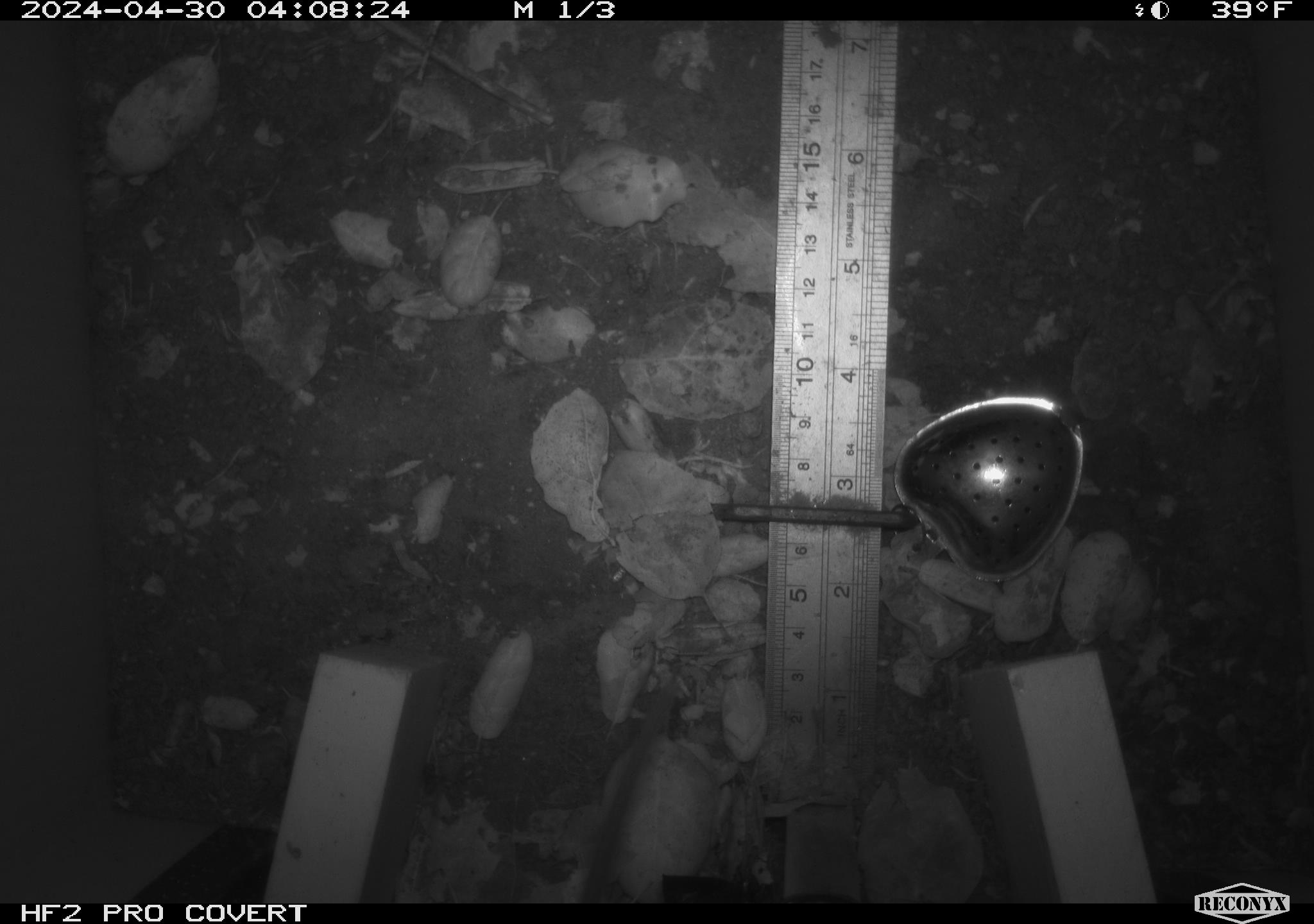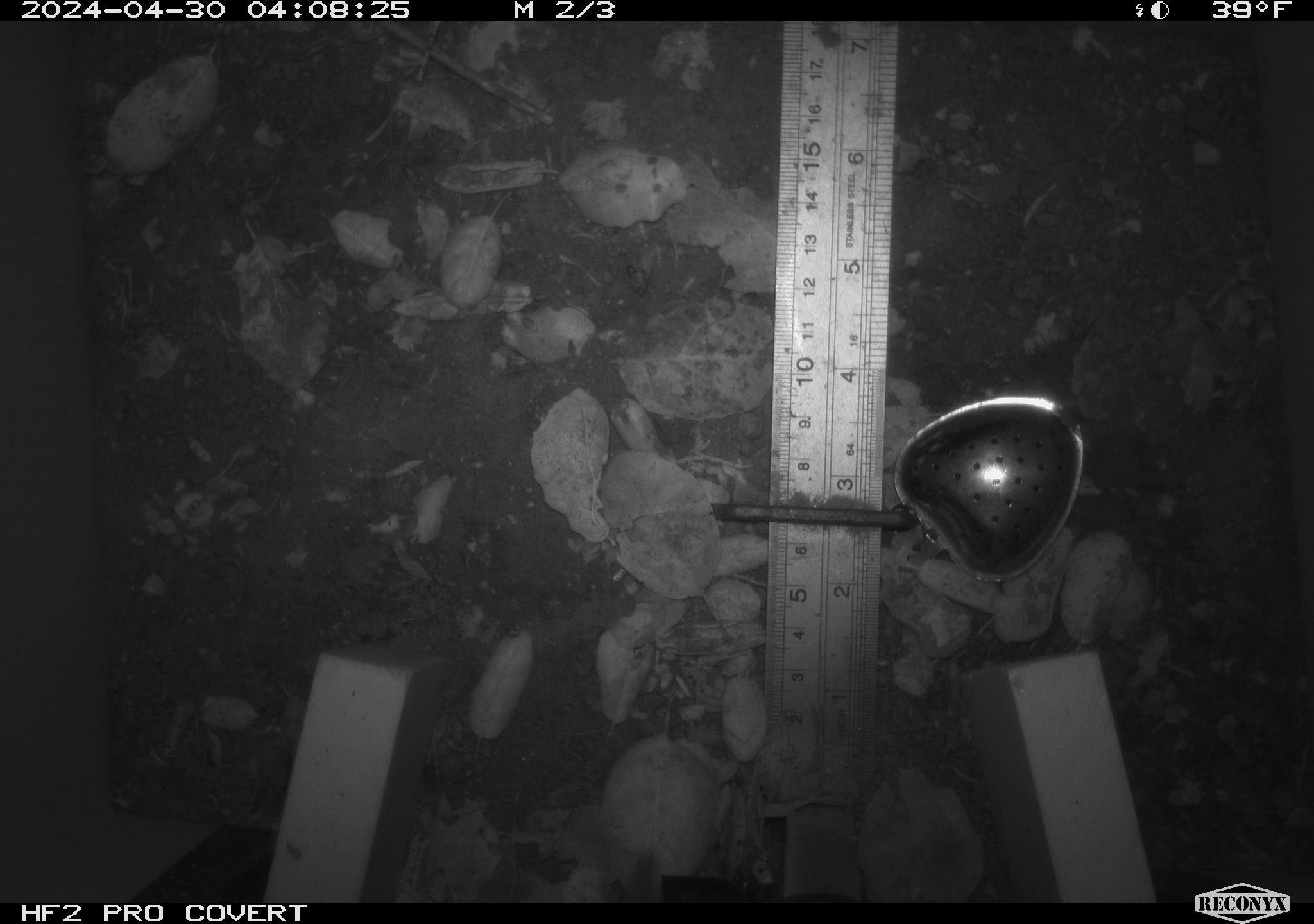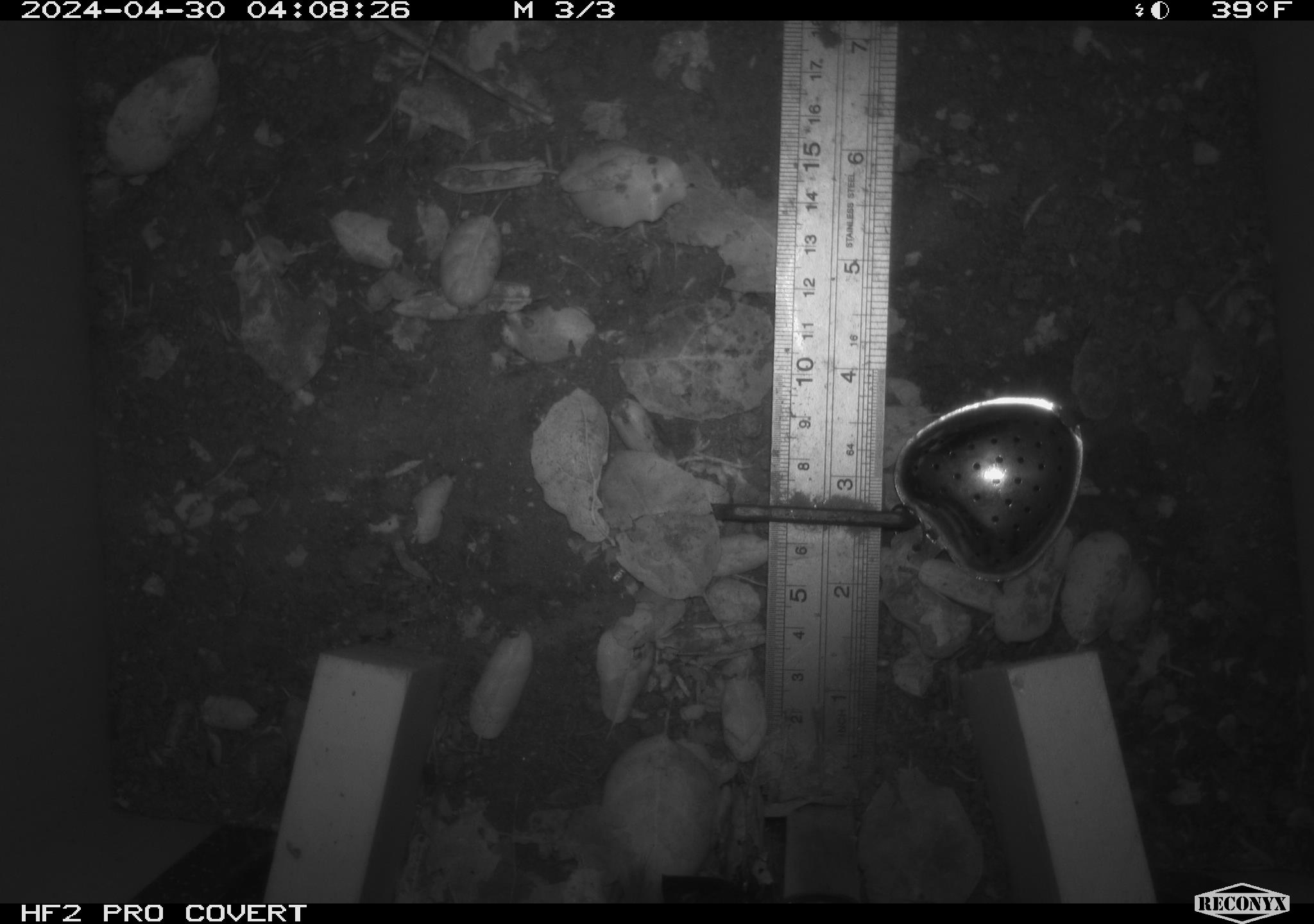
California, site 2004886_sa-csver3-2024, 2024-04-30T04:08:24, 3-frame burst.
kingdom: Animalia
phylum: Chordata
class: Mammalia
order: Rodentia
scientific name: Rodentia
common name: rodent